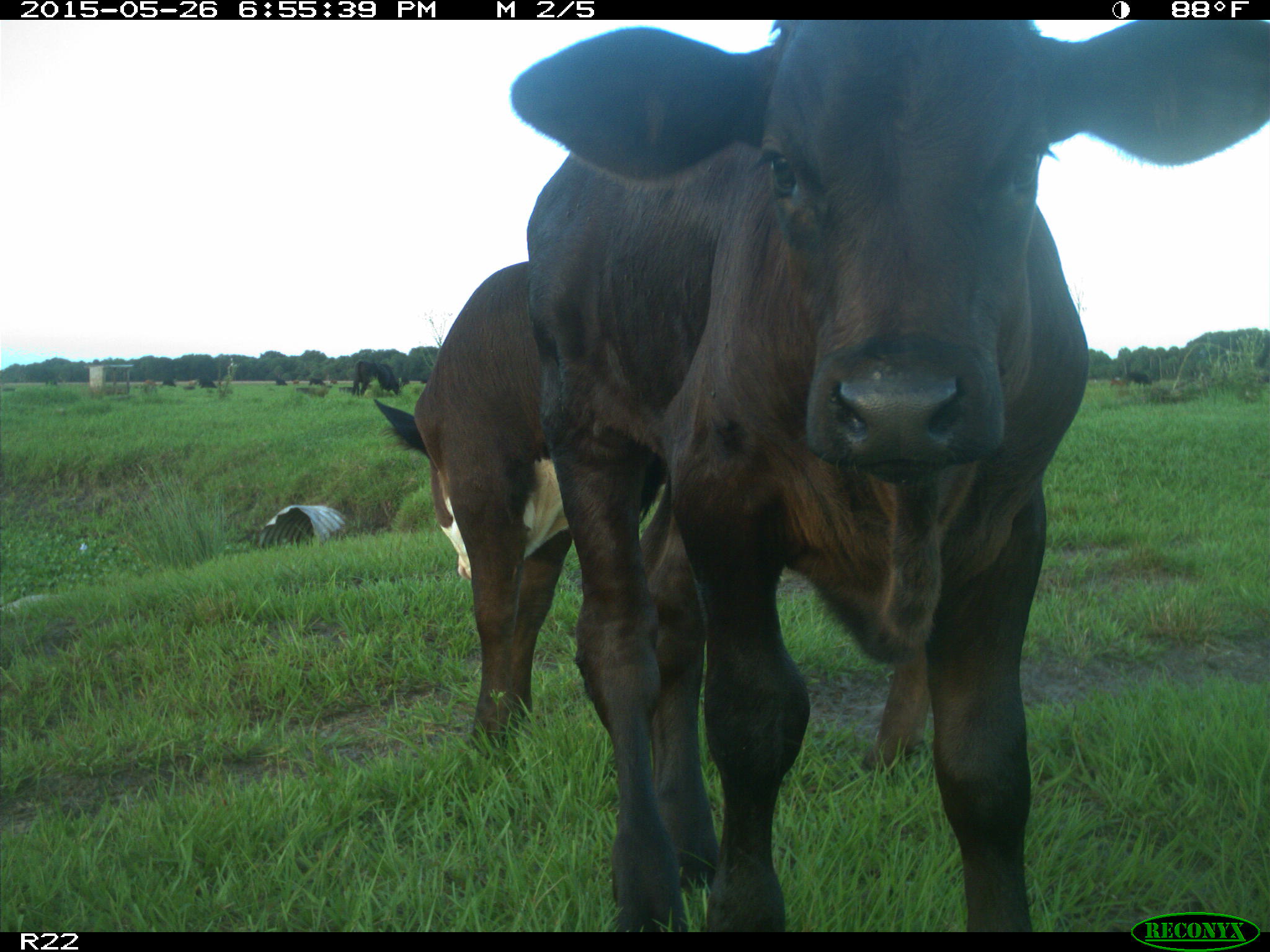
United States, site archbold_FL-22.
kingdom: Animalia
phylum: Chordata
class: Mammalia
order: Artiodactyla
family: Bovidae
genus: Bos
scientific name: Bos taurus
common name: domestic cow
Bos taurus (domestic cow).